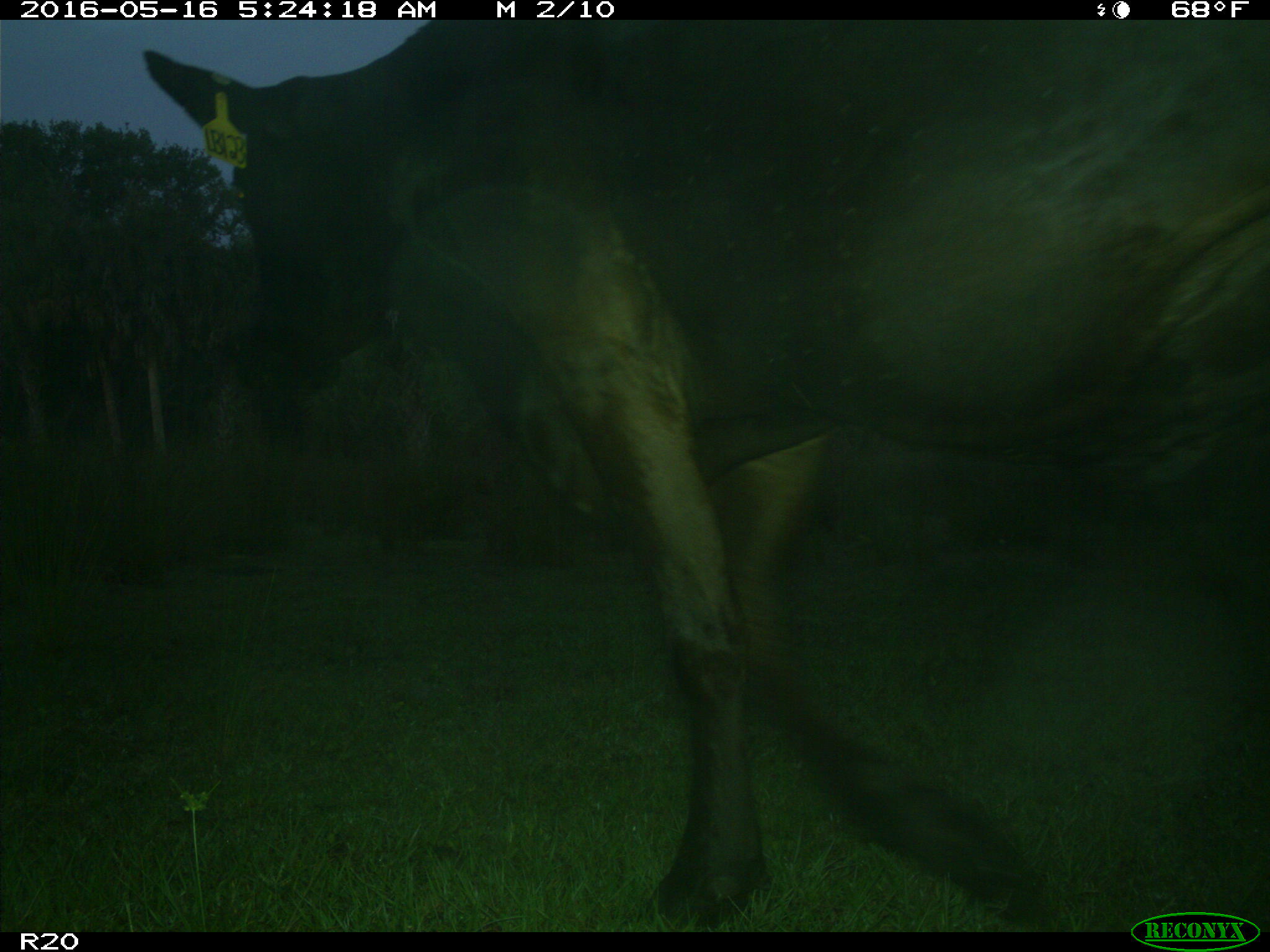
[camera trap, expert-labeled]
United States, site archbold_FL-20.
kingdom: Animalia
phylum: Chordata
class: Mammalia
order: Artiodactyla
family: Bovidae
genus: Bos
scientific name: Bos taurus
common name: domestic cow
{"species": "Bos taurus (domestic cow)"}